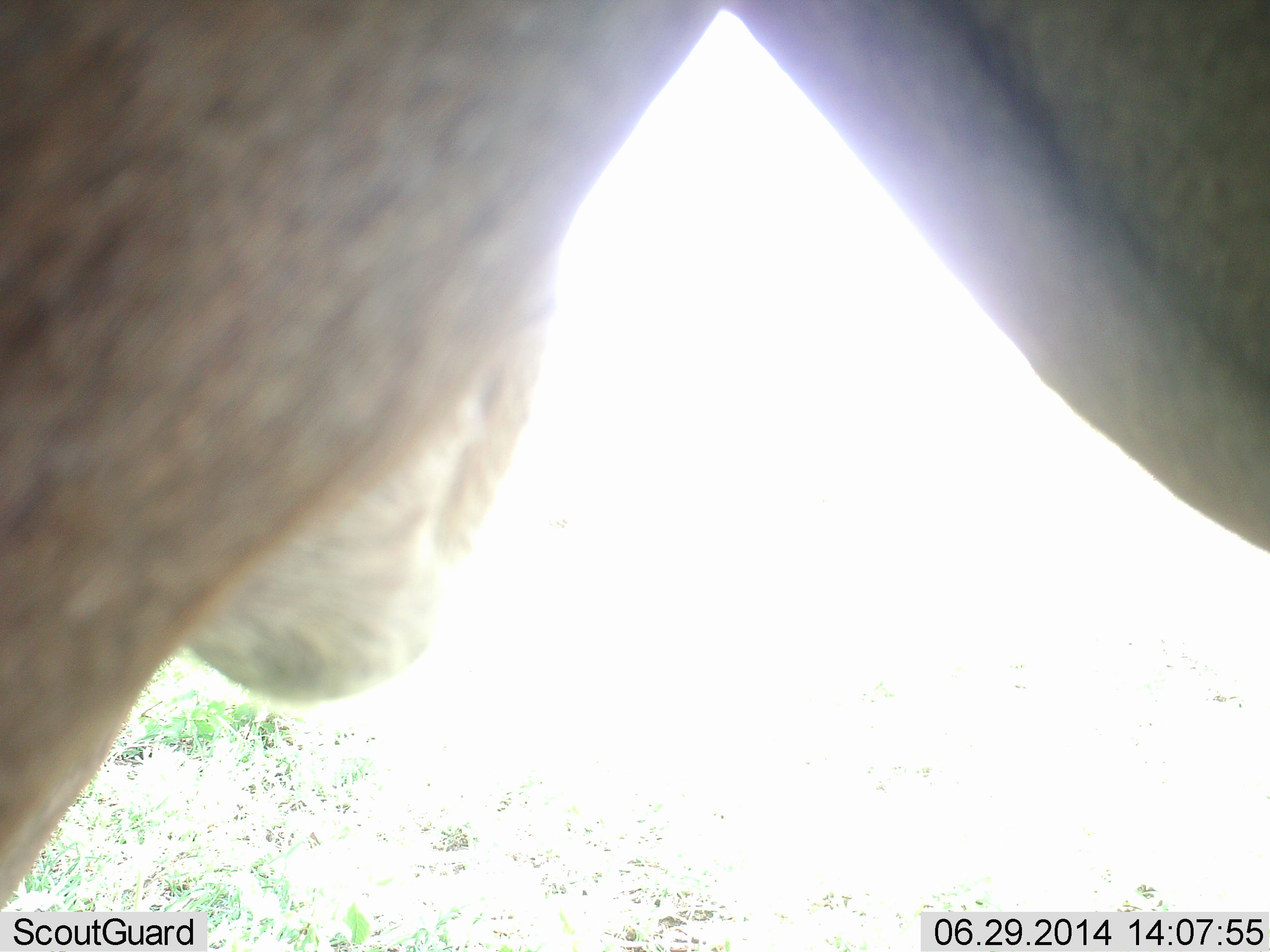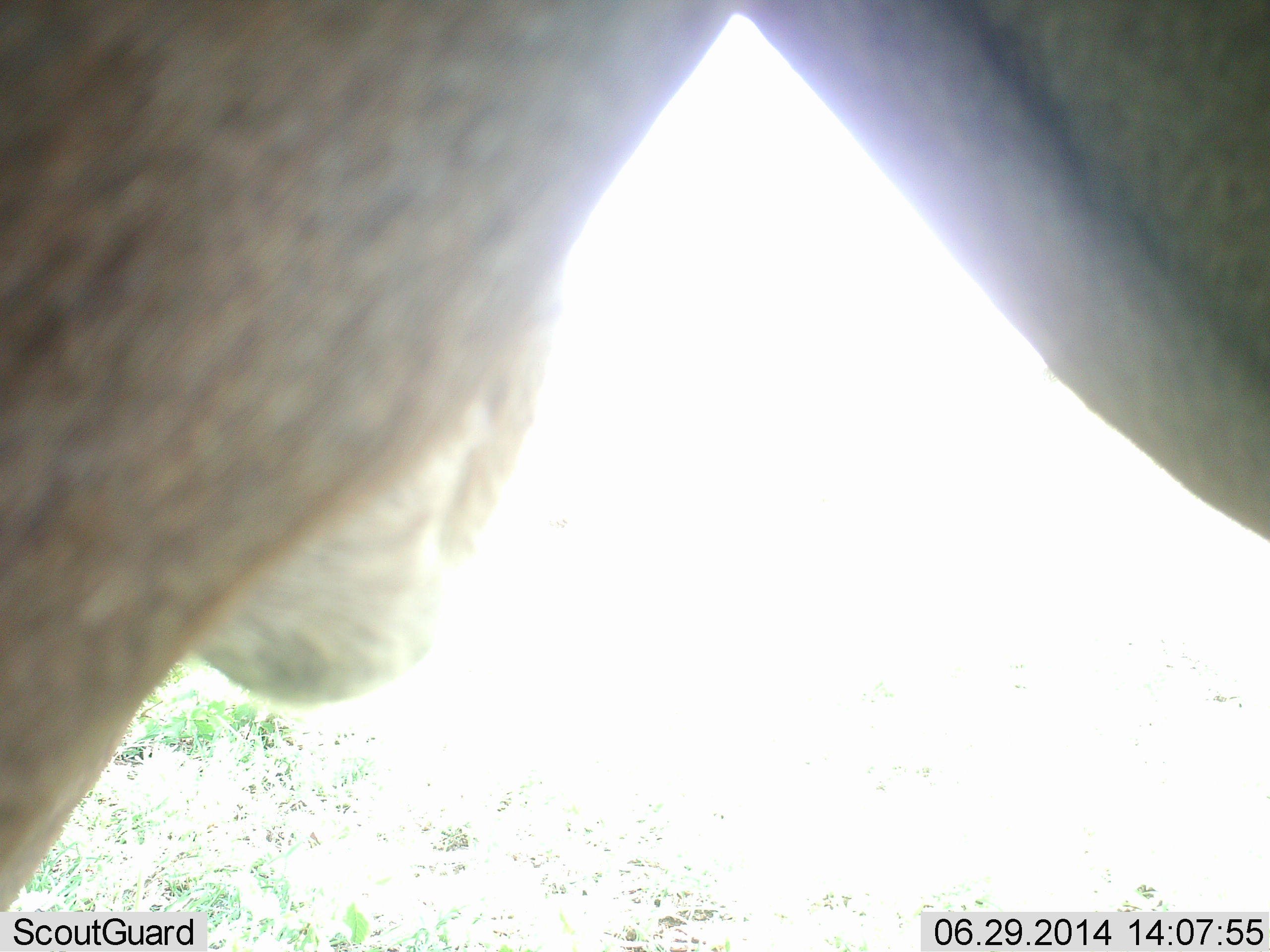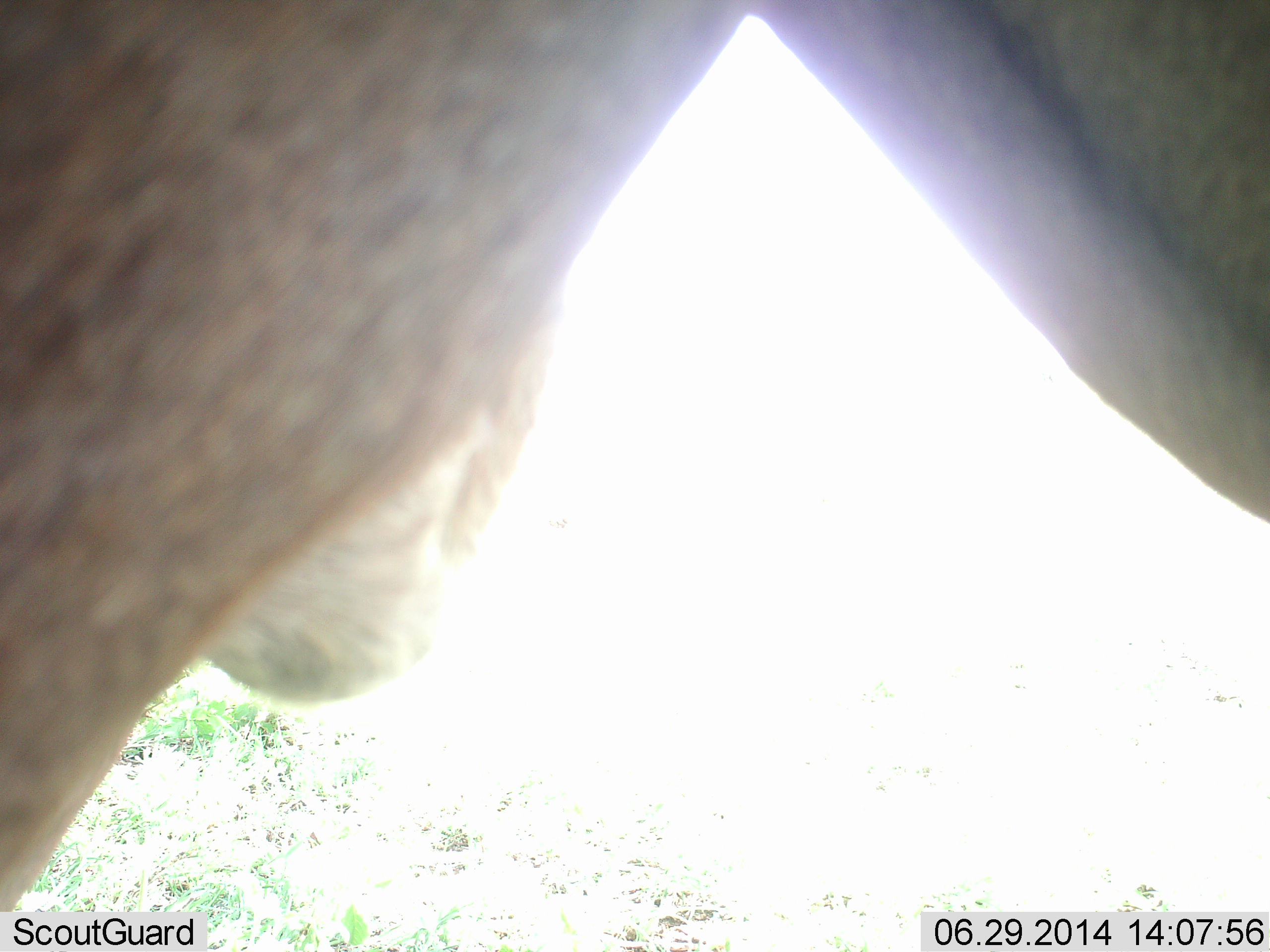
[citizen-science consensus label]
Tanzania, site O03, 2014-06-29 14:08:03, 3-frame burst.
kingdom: Animalia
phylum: Chordata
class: Mammalia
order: Proboscidea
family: Elephantidae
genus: Loxodonta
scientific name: Loxodonta africana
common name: african bush elephant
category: elephant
Elephant (african bush elephant) (Loxodonta africana), count 1. Behavior (volunteer vote fractions): standing 100%, resting 0%, moving 0%, interacting 0%. Young present (vote fraction): 0%. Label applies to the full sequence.